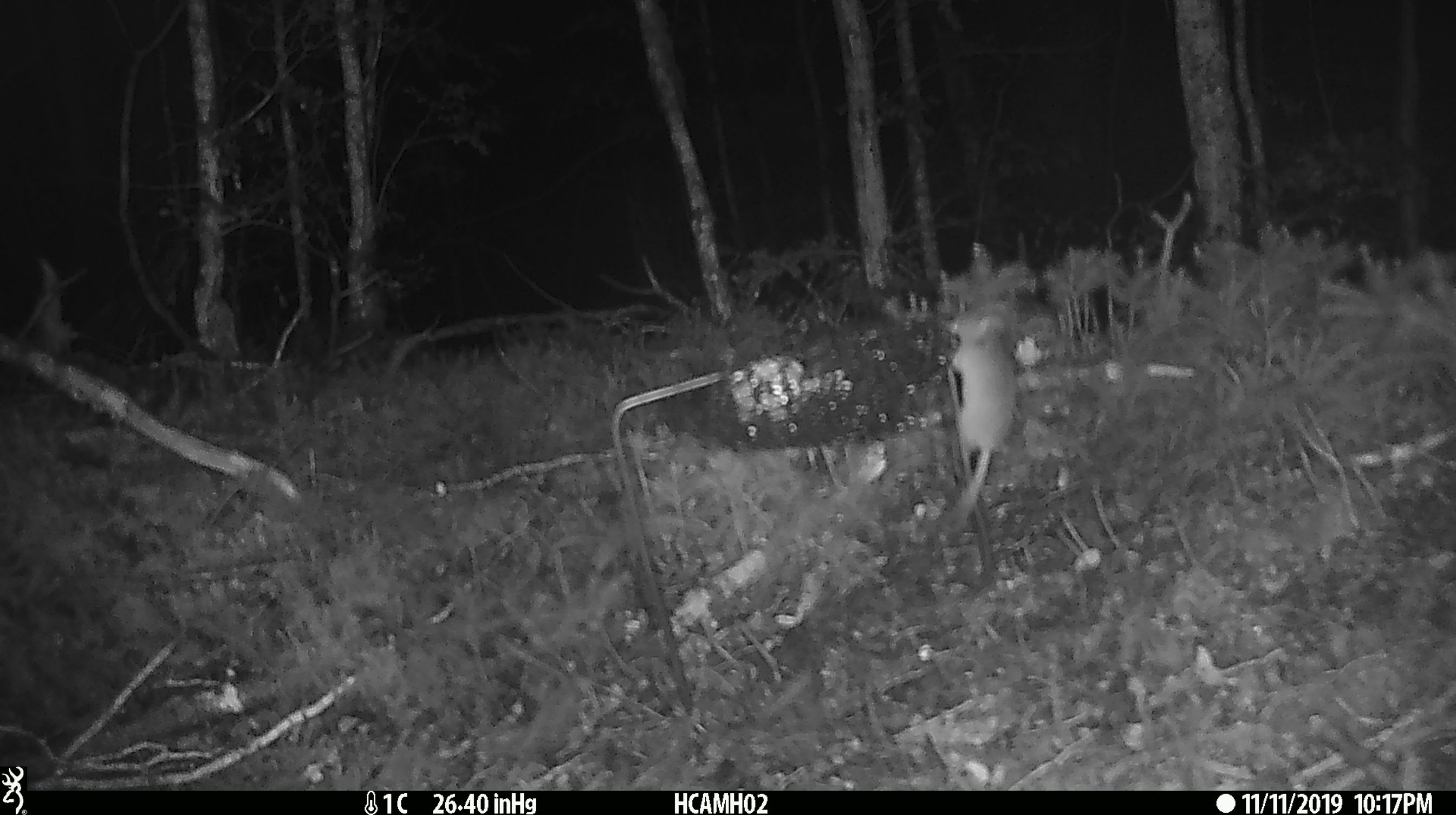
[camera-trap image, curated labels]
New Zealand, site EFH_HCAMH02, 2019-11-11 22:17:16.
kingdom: Animalia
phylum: Chordata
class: Mammalia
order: Rodentia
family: Muridae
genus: Mus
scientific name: Mus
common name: mouse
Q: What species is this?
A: Mouse (Mus).